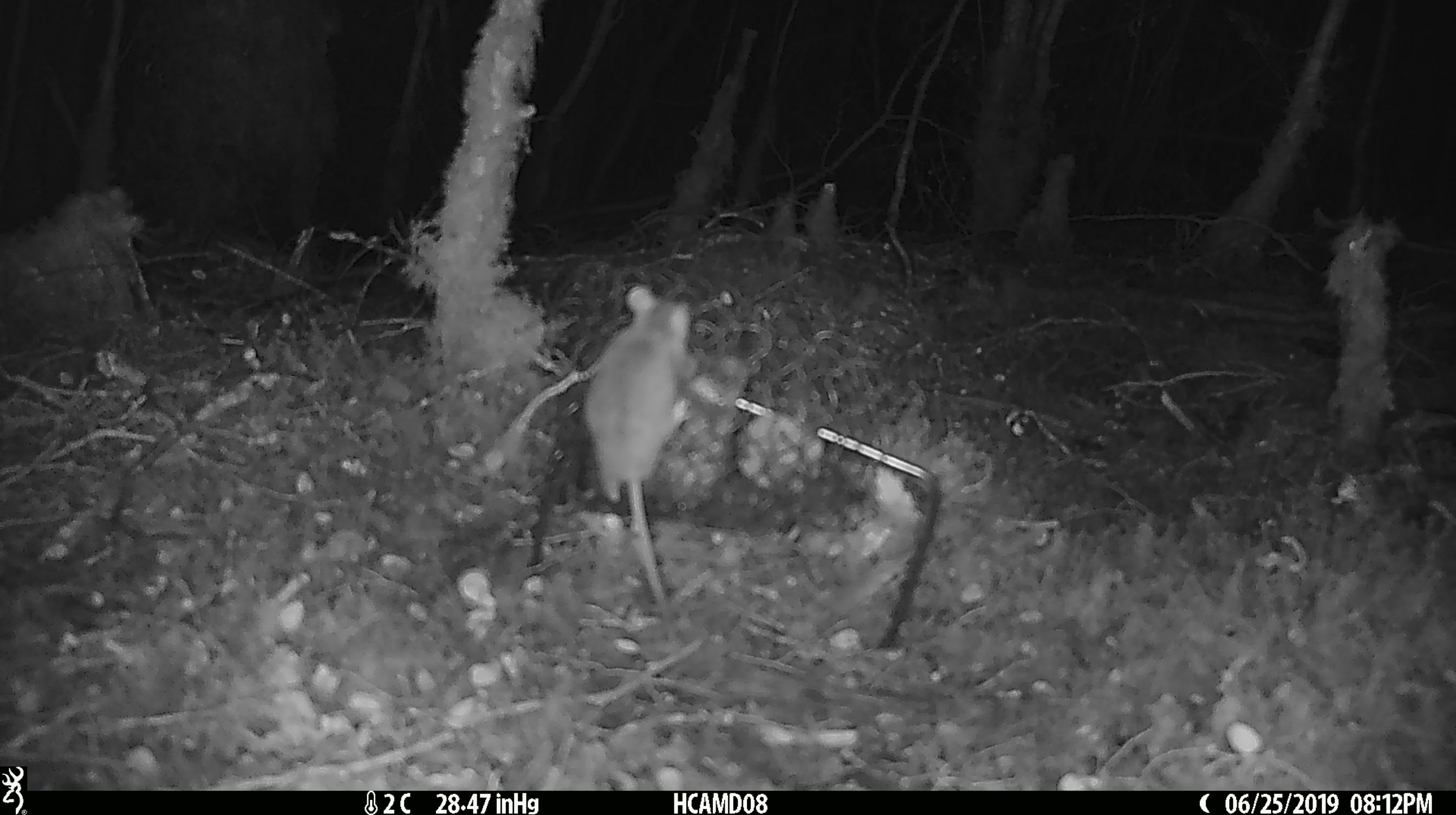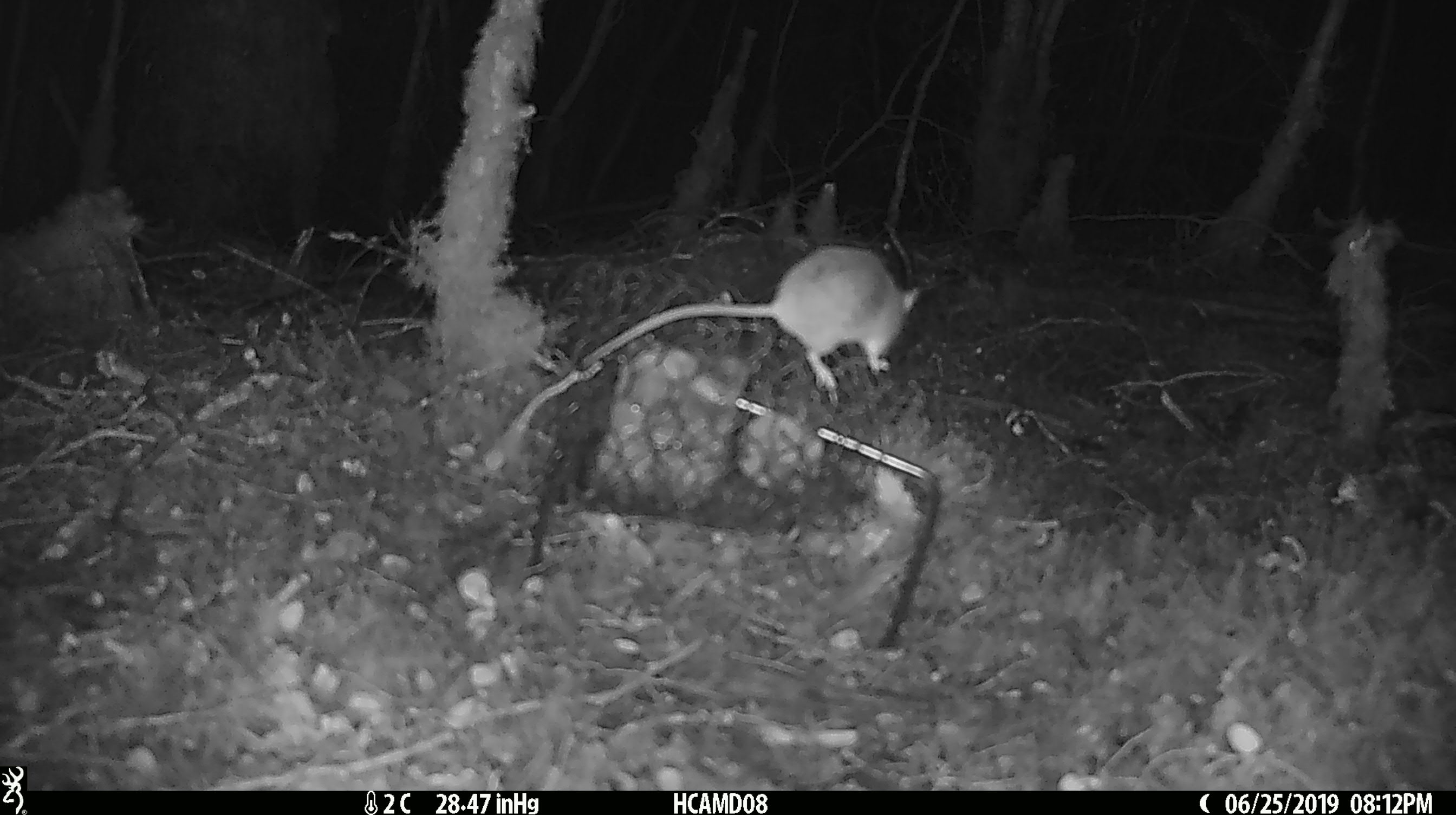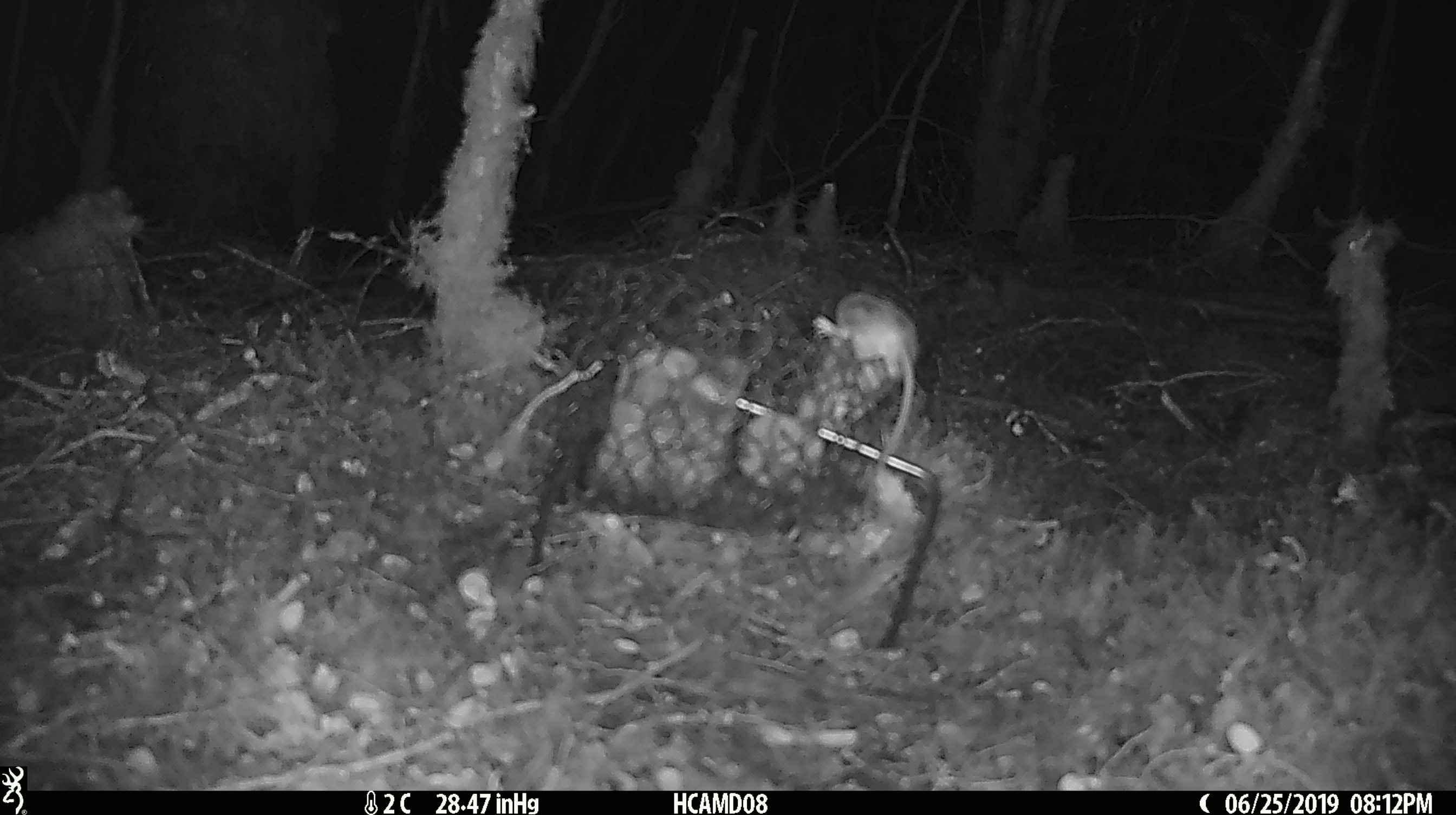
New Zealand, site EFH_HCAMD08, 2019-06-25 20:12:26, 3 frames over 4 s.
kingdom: Animalia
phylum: Chordata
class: Mammalia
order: Rodentia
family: Muridae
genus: Mus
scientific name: Mus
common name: mouse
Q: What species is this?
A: Mouse (Mus).